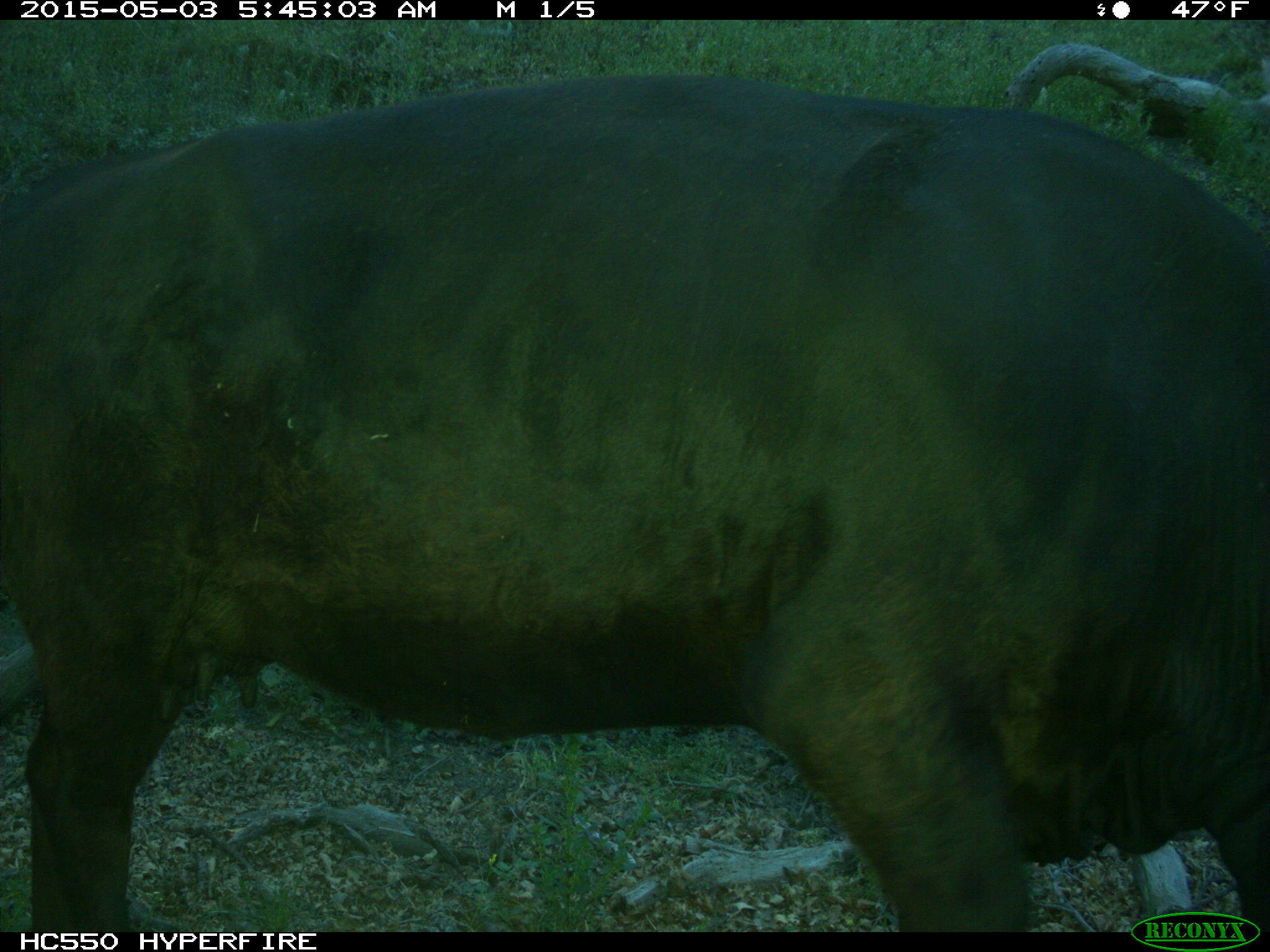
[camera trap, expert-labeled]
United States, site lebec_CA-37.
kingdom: Animalia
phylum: Chordata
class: Mammalia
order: Artiodactyla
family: Bovidae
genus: Bos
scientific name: Bos taurus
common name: domestic cow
Bos taurus (domestic cow).